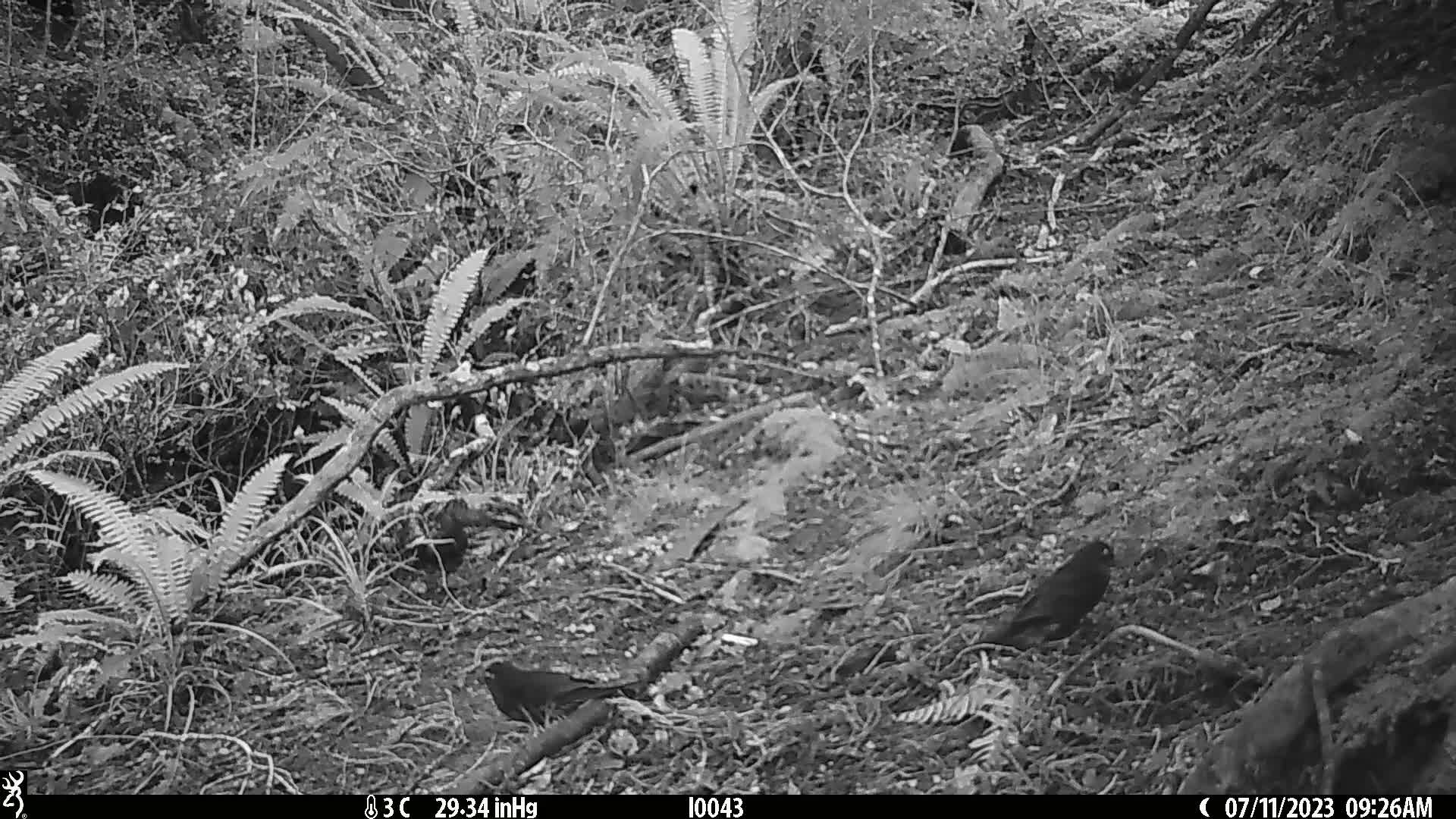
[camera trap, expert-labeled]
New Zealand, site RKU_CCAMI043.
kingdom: Animalia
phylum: Chordata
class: Aves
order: Passeriformes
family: Turdidae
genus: Turdus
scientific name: Turdus merula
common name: eurasian blackbird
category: blackbird